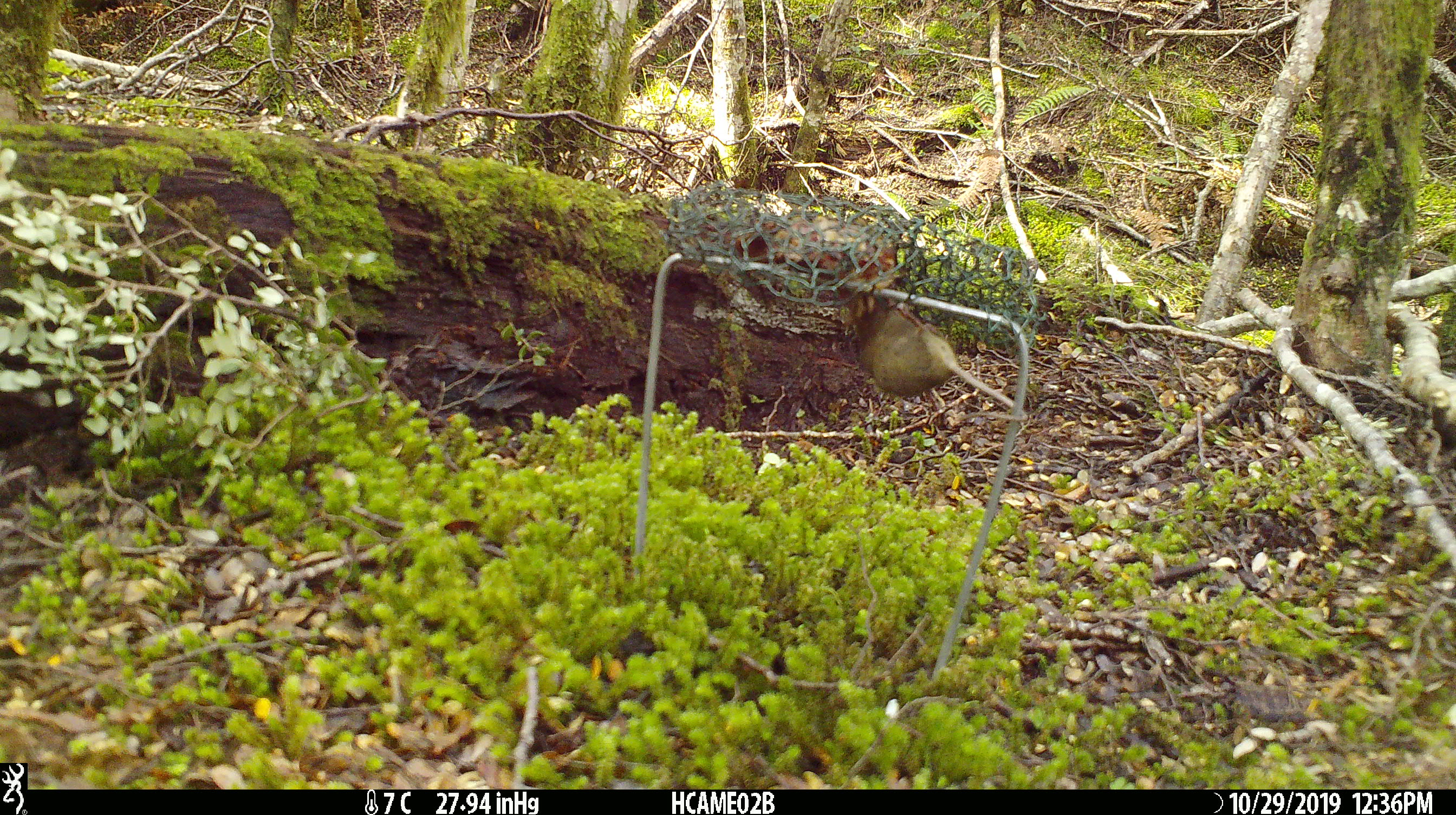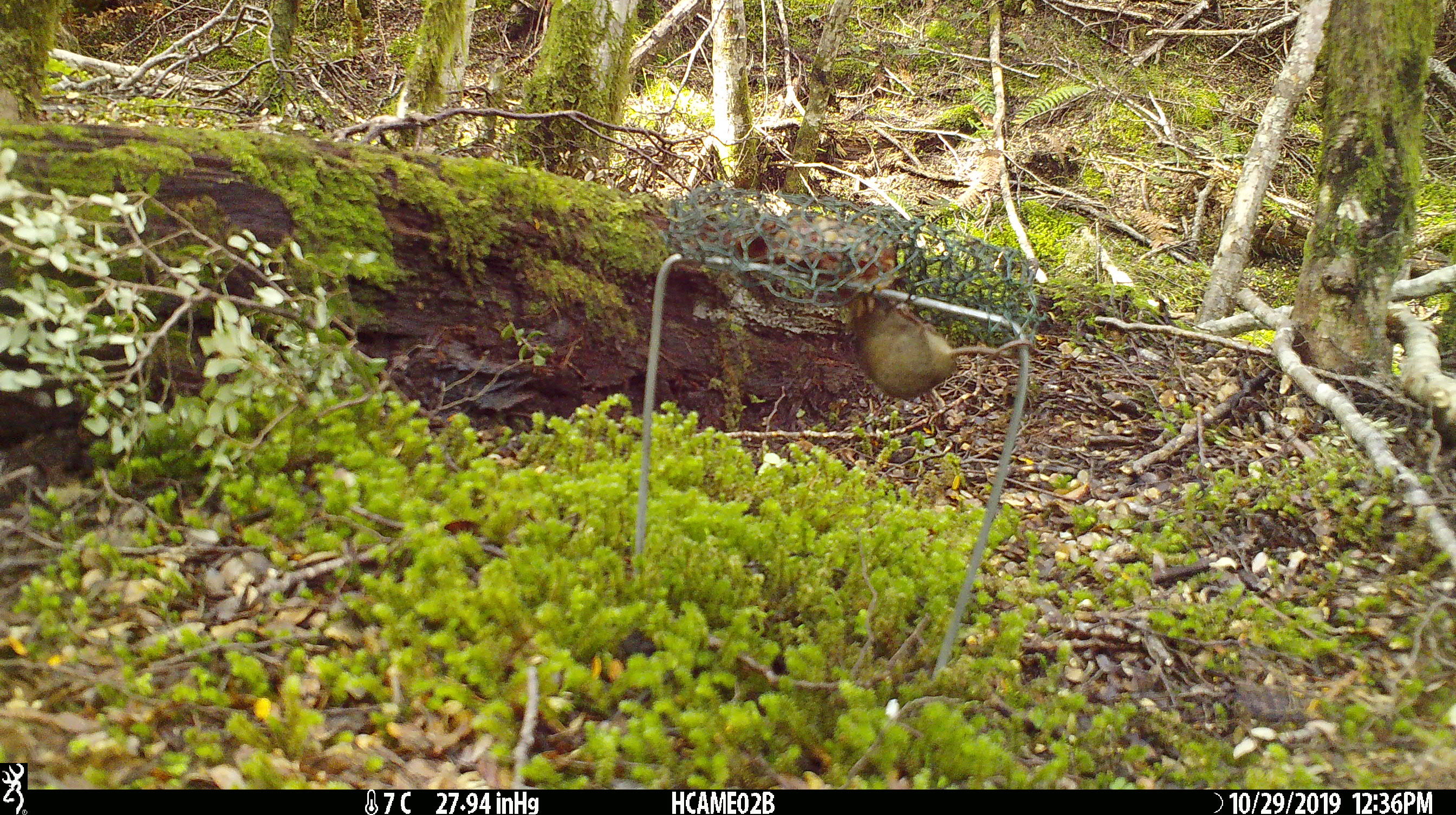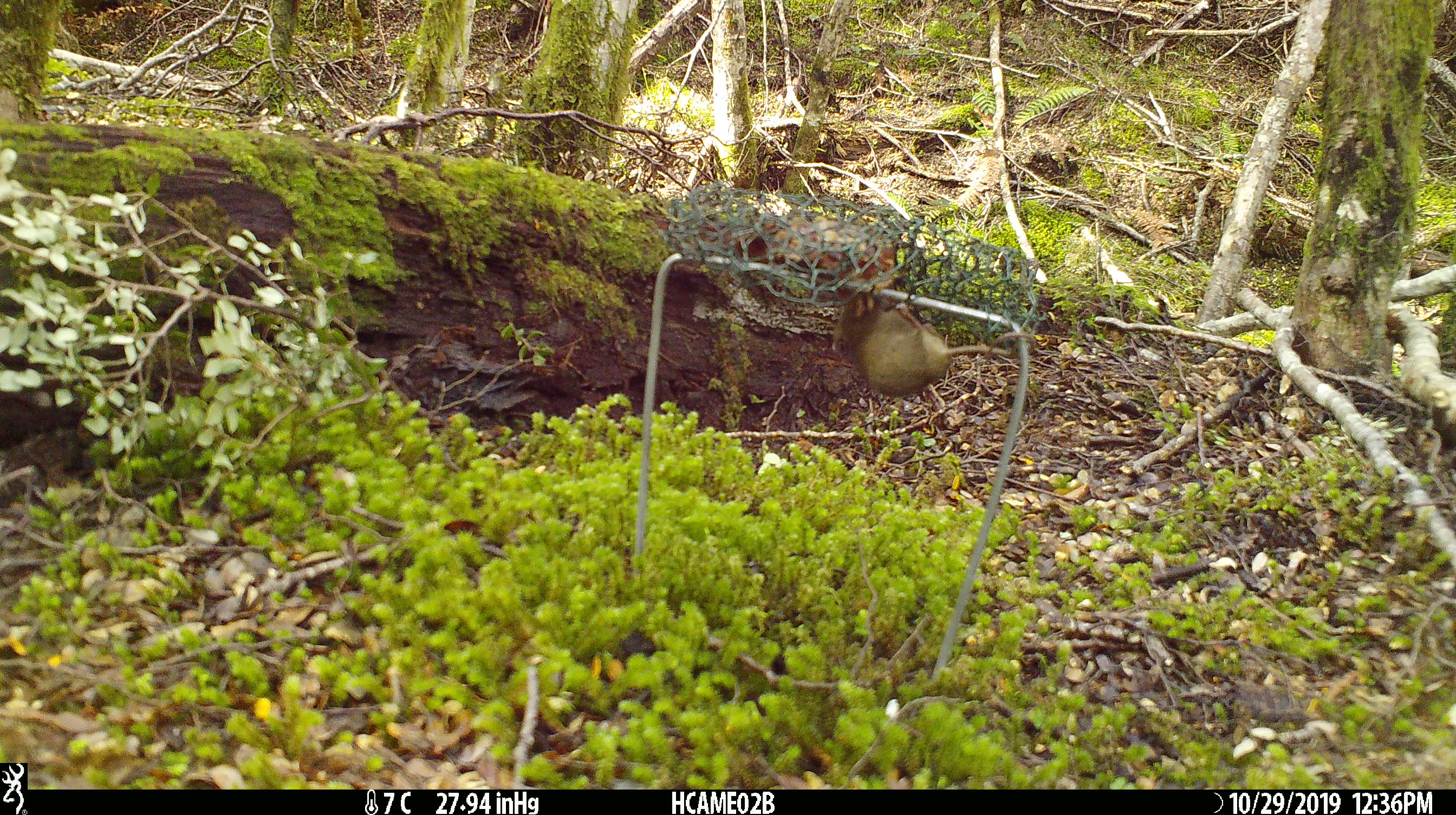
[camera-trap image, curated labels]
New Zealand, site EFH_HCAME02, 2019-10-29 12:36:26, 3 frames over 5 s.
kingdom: Animalia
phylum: Chordata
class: Mammalia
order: Rodentia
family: Muridae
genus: Mus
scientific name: Mus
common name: mouse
Mouse (Mus).